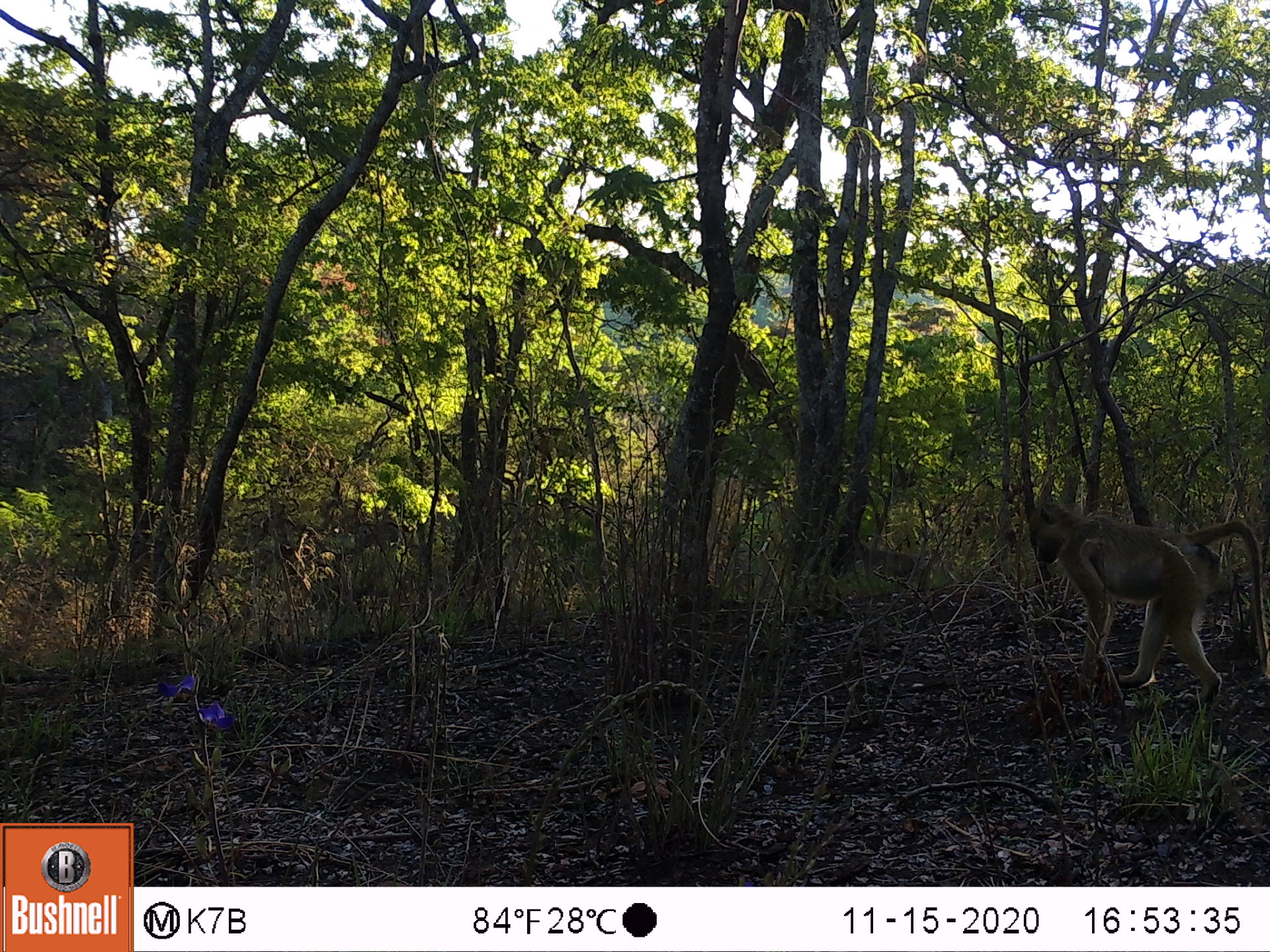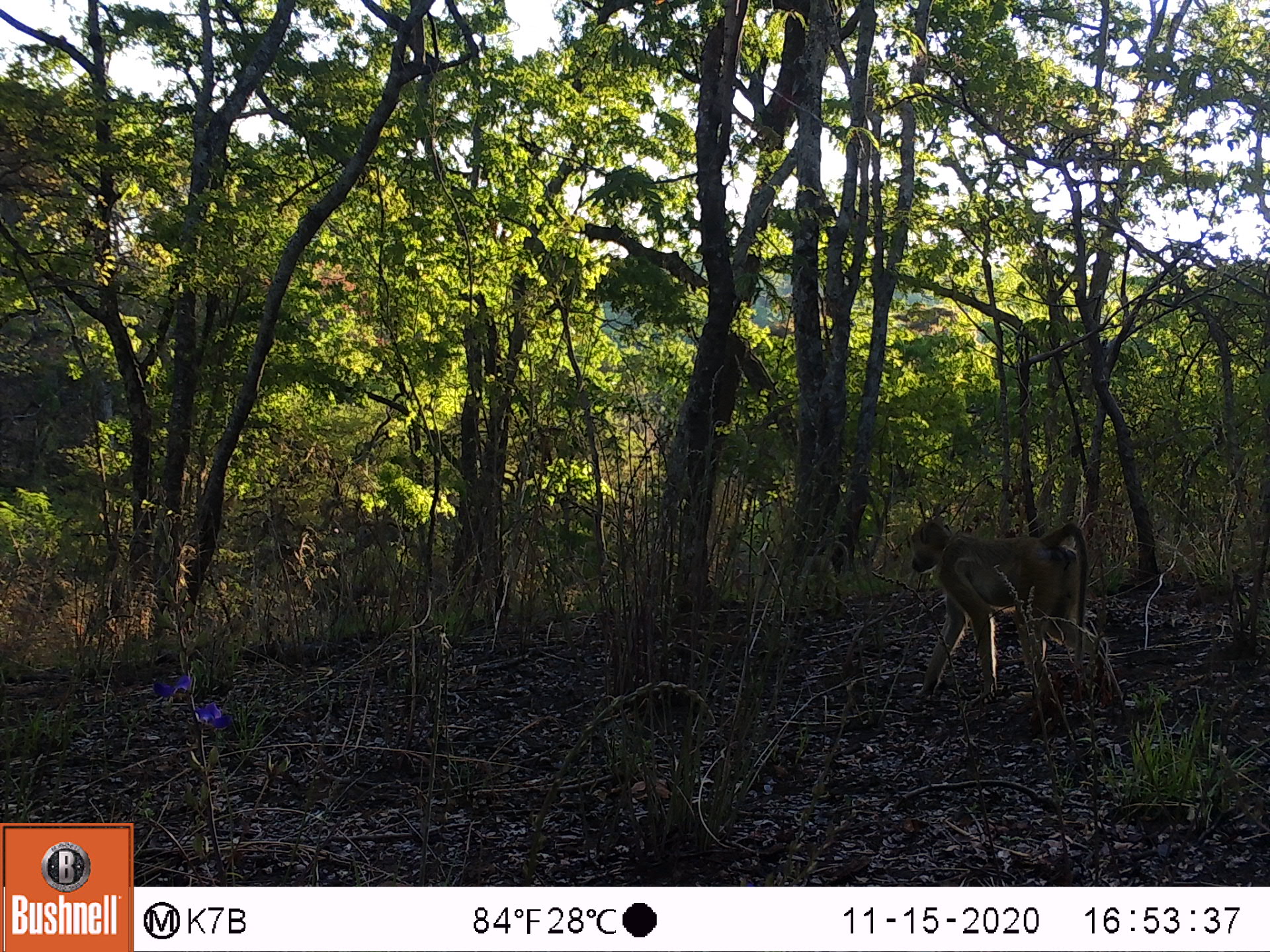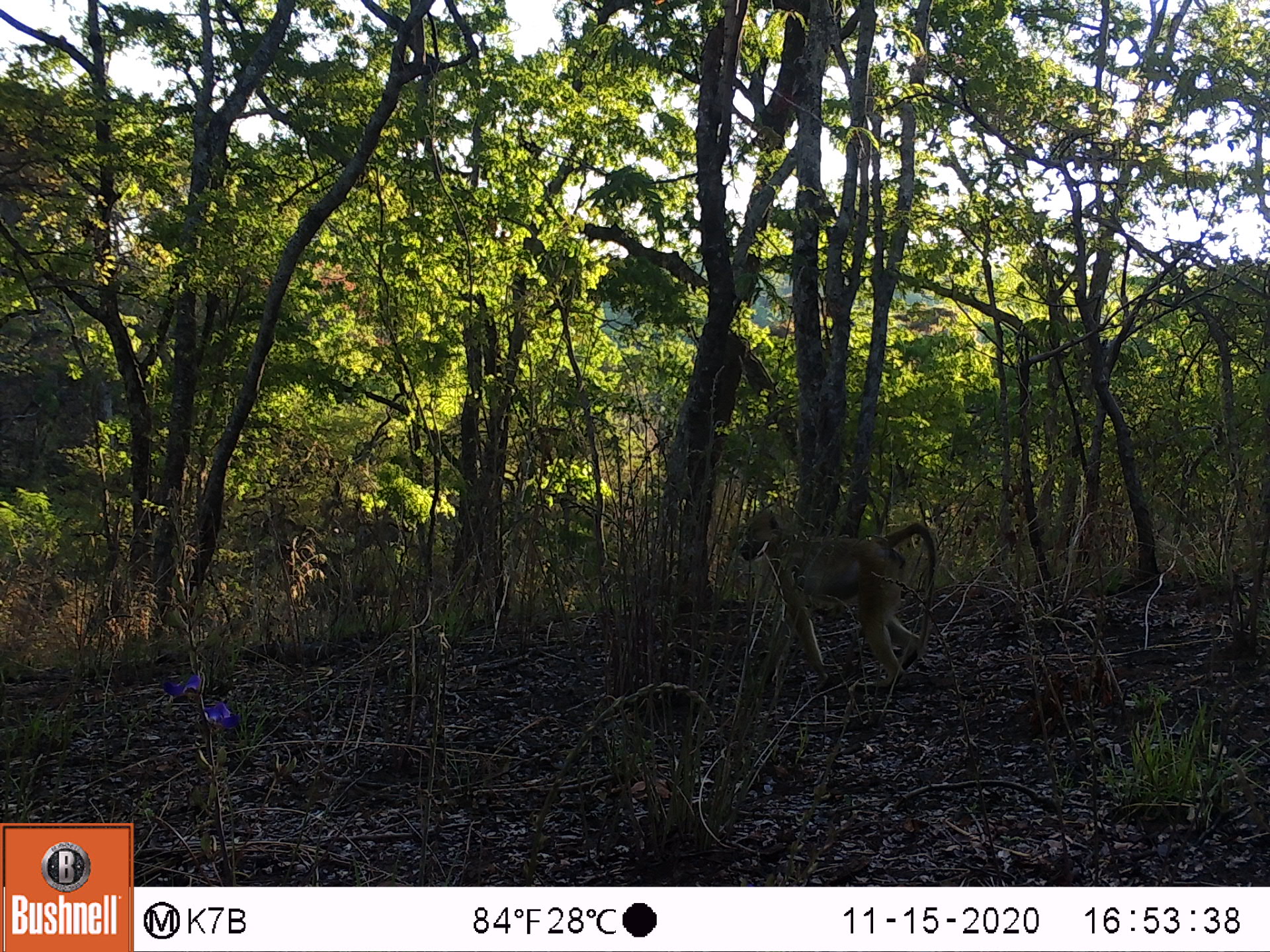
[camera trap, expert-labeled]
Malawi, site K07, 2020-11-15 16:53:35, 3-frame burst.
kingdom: Animalia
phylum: Chordata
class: Mammalia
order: Primates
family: Cercopithecidae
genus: Papio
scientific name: Papio cynocephalus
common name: yellow baboon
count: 1